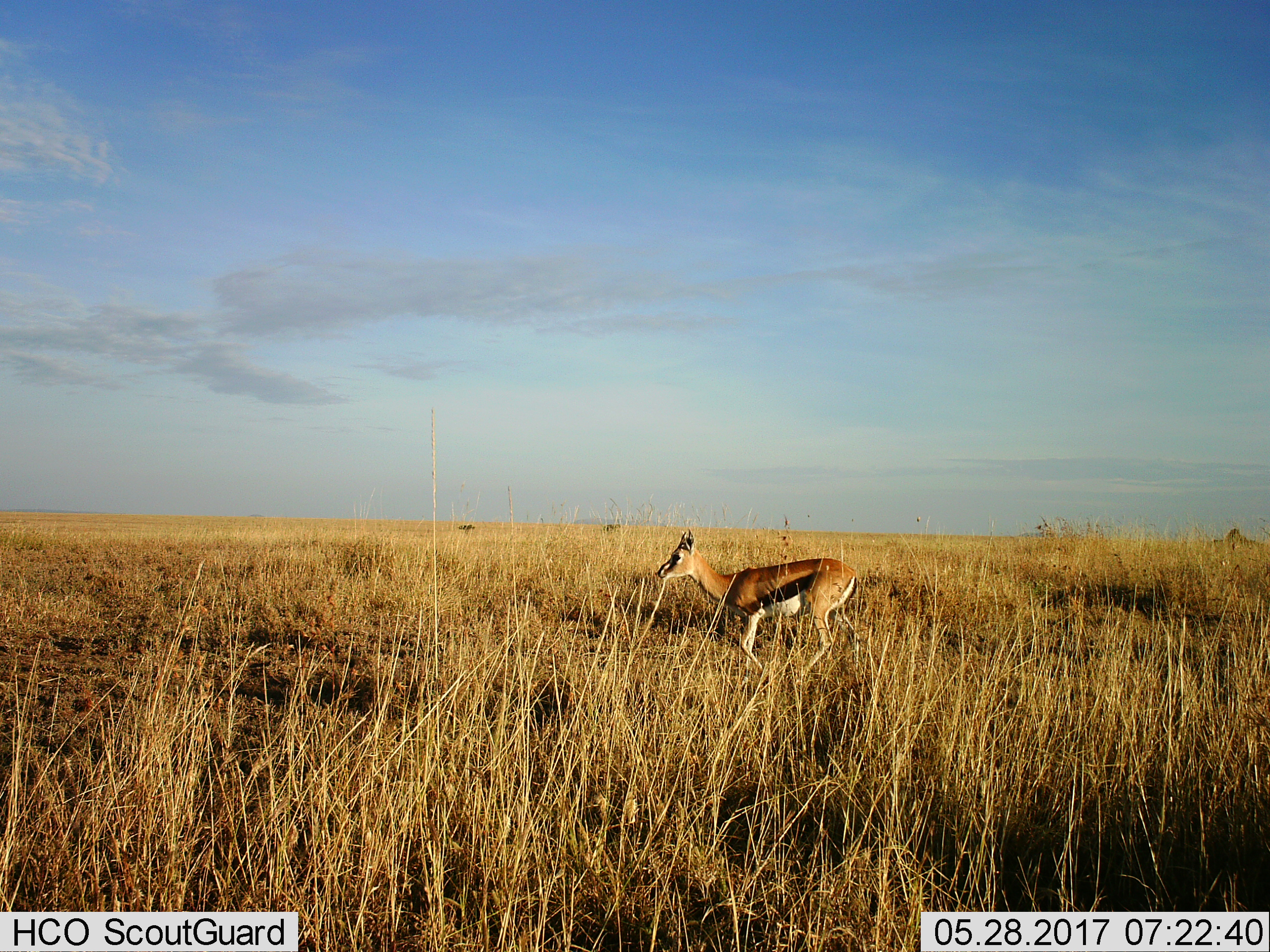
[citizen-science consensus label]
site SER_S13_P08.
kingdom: Animalia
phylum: Chordata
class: Mammalia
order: Artiodactyla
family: Bovidae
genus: Eudorcas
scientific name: Eudorcas thomsonii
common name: thomson's gazelle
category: gazellethomsons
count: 1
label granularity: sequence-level